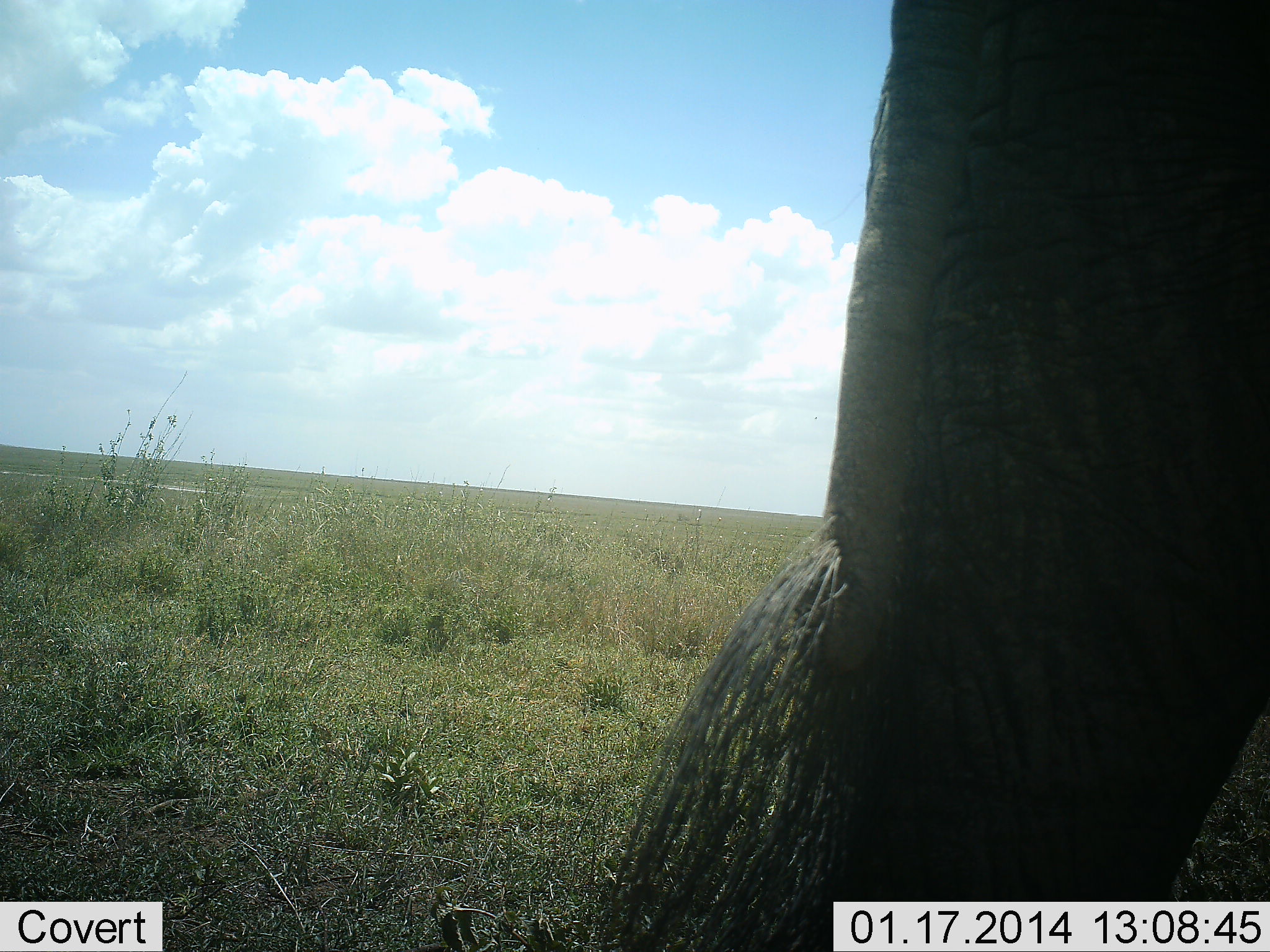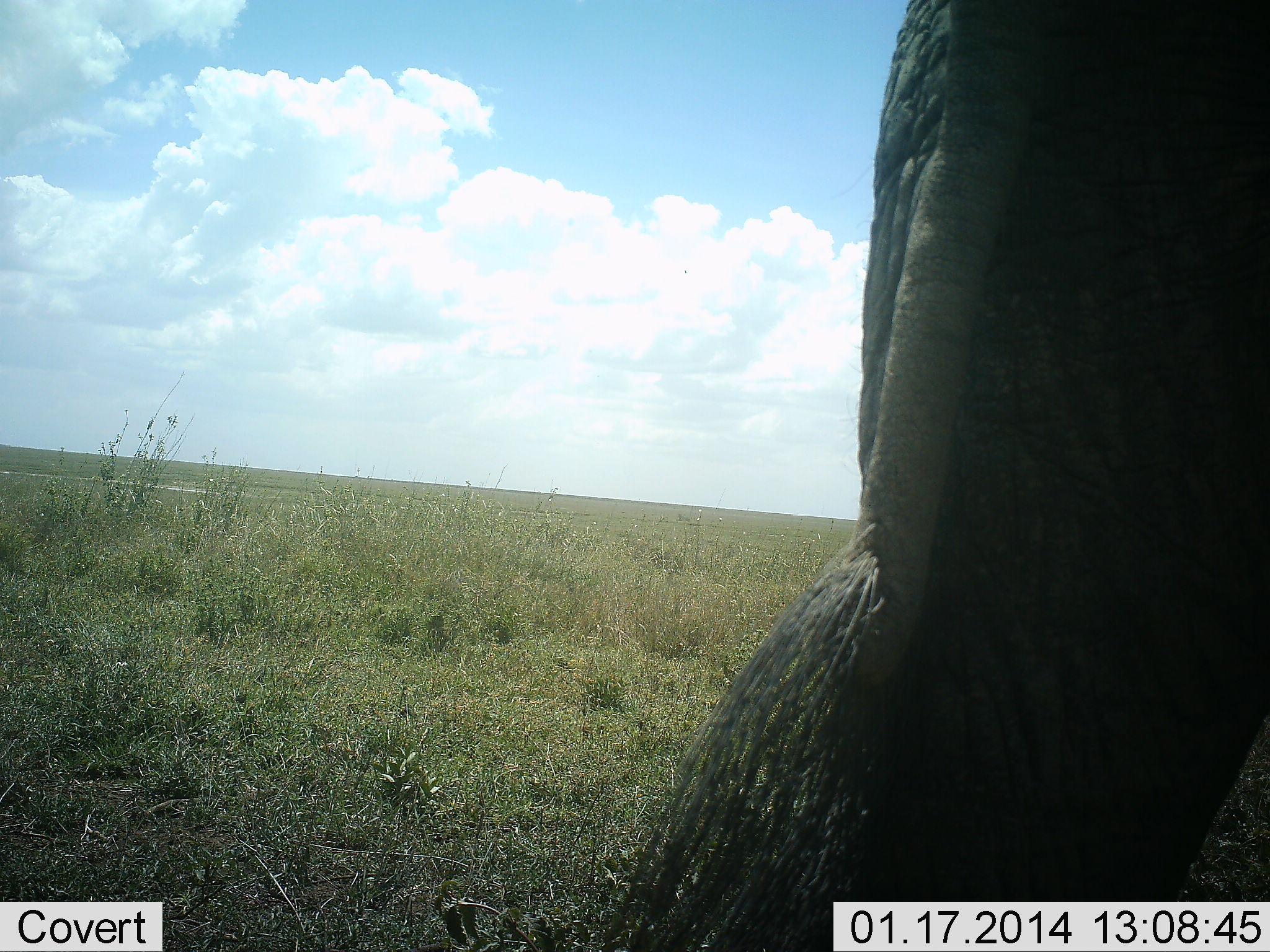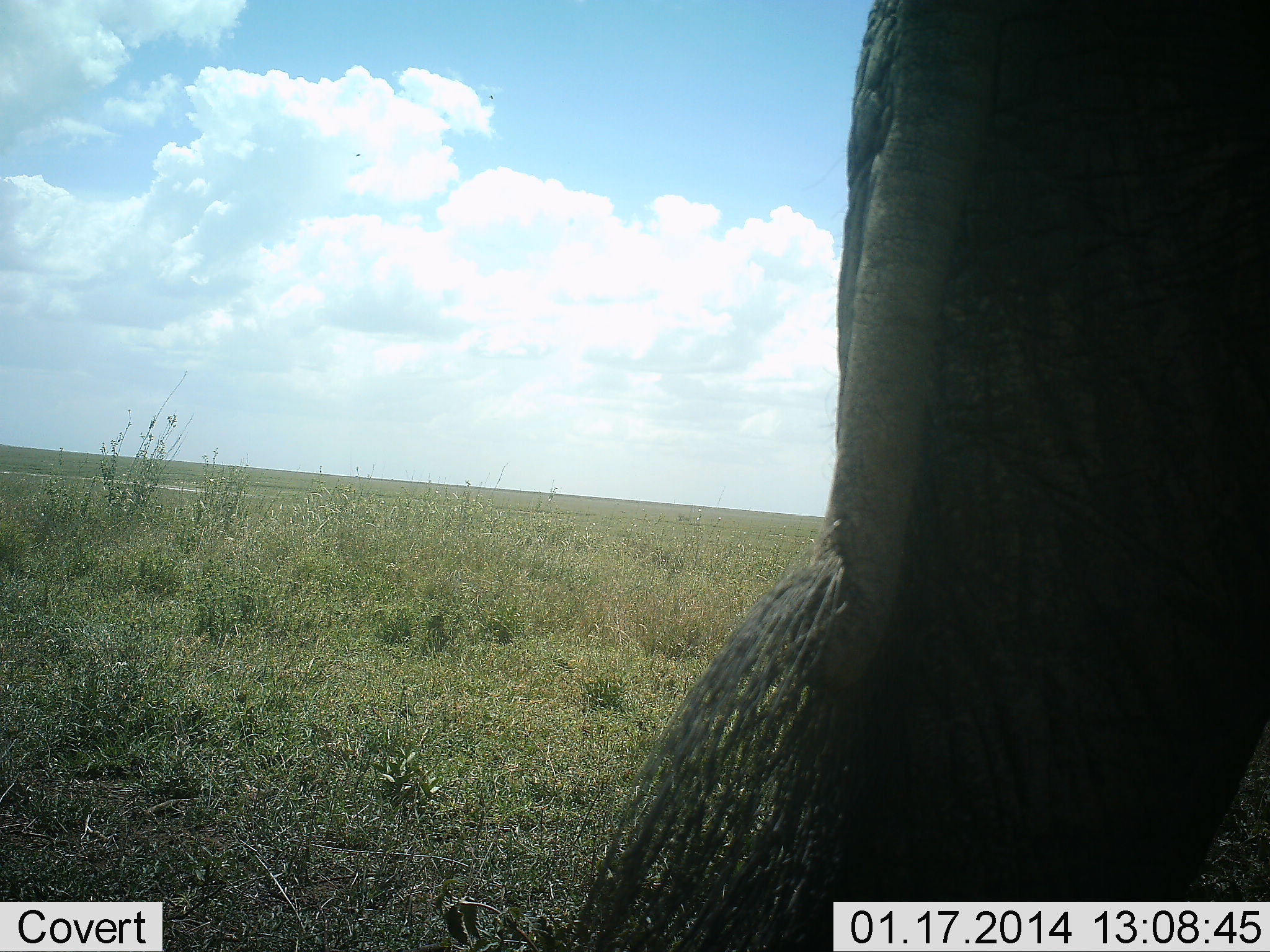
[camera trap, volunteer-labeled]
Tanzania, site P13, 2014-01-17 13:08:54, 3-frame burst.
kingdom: Animalia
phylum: Chordata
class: Mammalia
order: Proboscidea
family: Elephantidae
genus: Loxodonta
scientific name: Loxodonta africana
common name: african bush elephant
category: elephant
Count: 1.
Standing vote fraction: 81%.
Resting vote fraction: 0%.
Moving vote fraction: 19%.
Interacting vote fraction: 0%.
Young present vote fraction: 0%.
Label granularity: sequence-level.